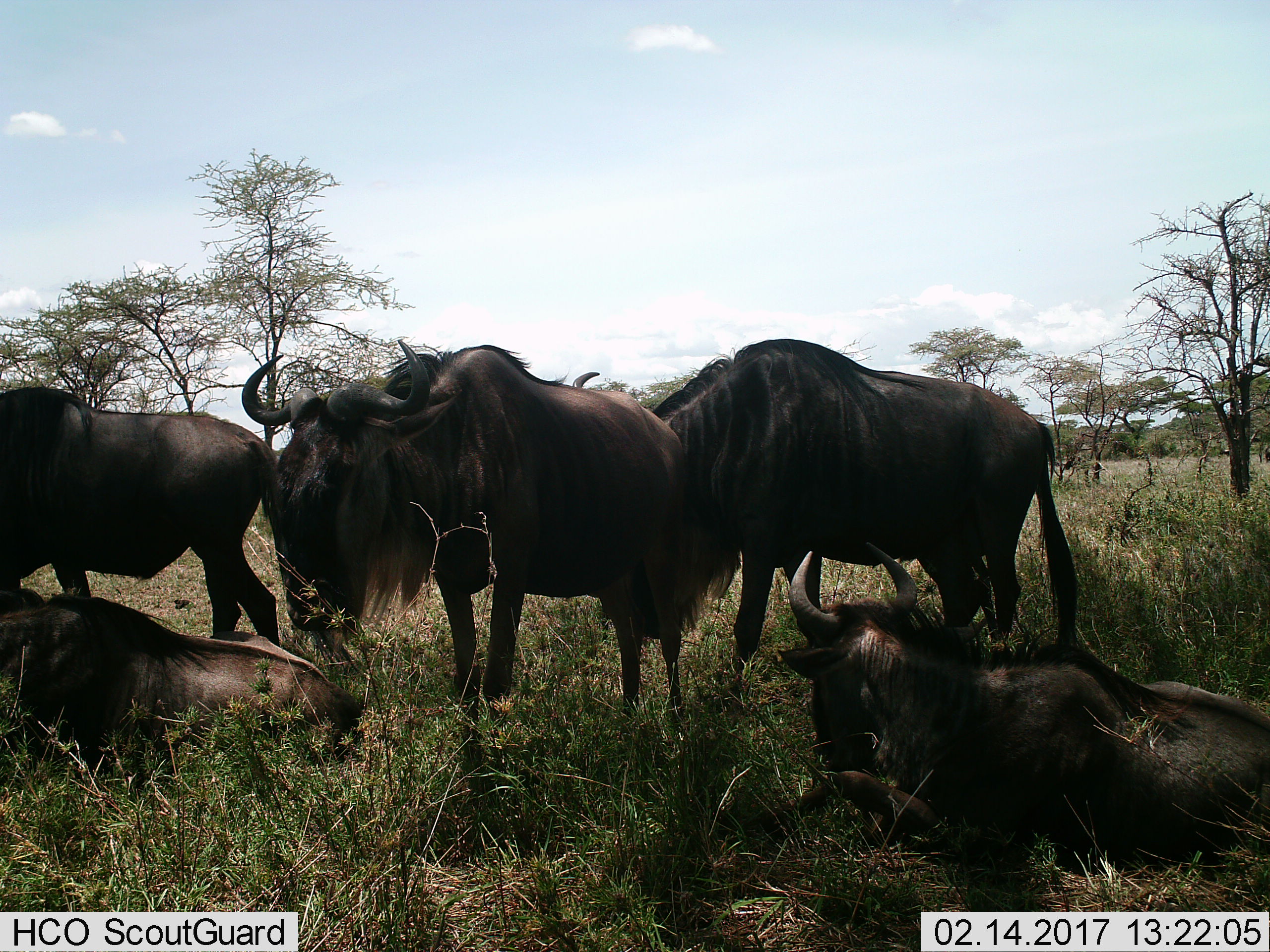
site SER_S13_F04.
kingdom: Animalia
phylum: Chordata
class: Mammalia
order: Artiodactyla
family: Bovidae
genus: Connochaetes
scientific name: Connochaetes taurinus taurinus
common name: blue wildebeest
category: wildebeestblue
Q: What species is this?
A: Wildebeestblue (blue wildebeest) (Connochaetes taurinus taurinus).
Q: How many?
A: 6.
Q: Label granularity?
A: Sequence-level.